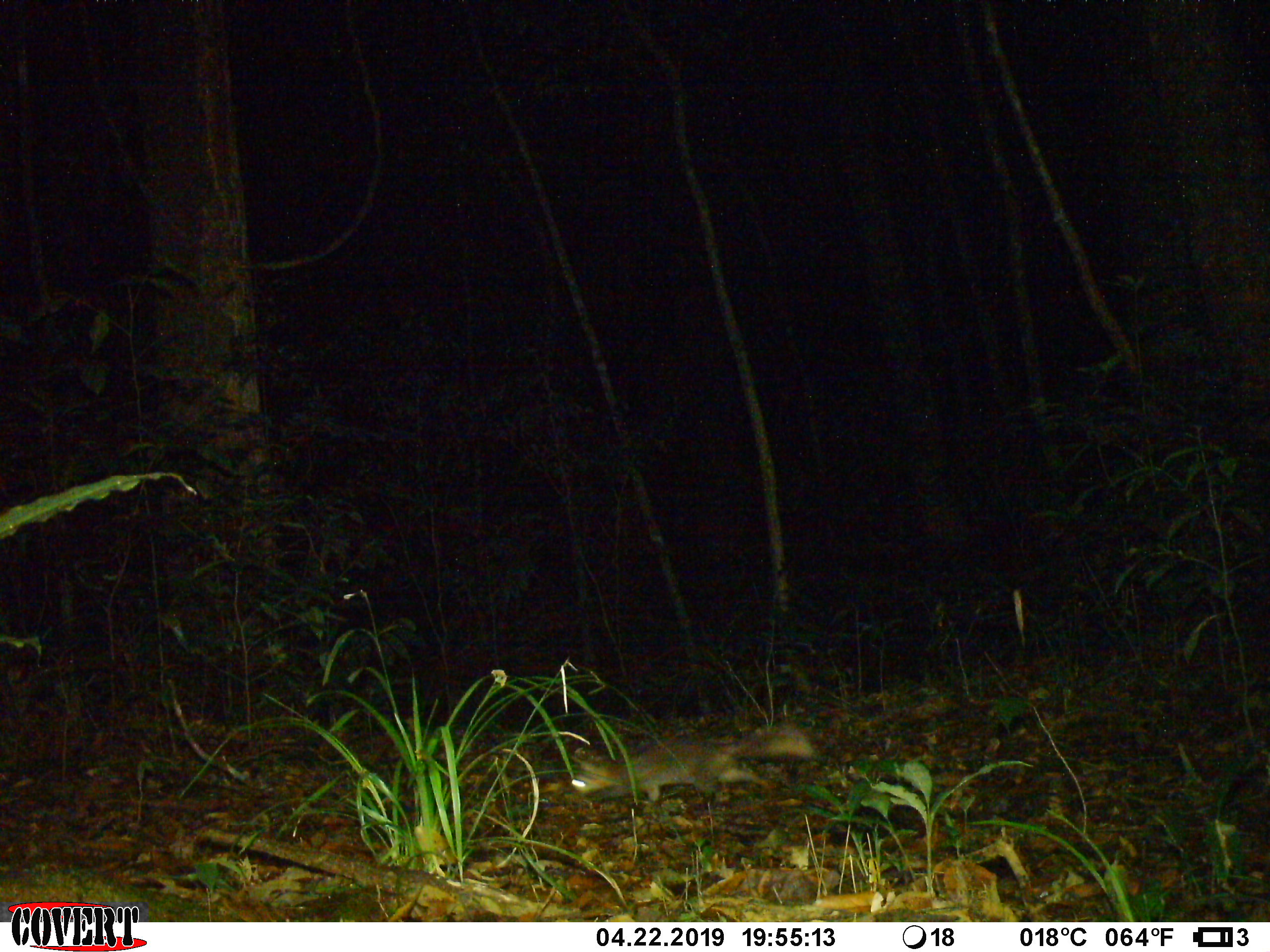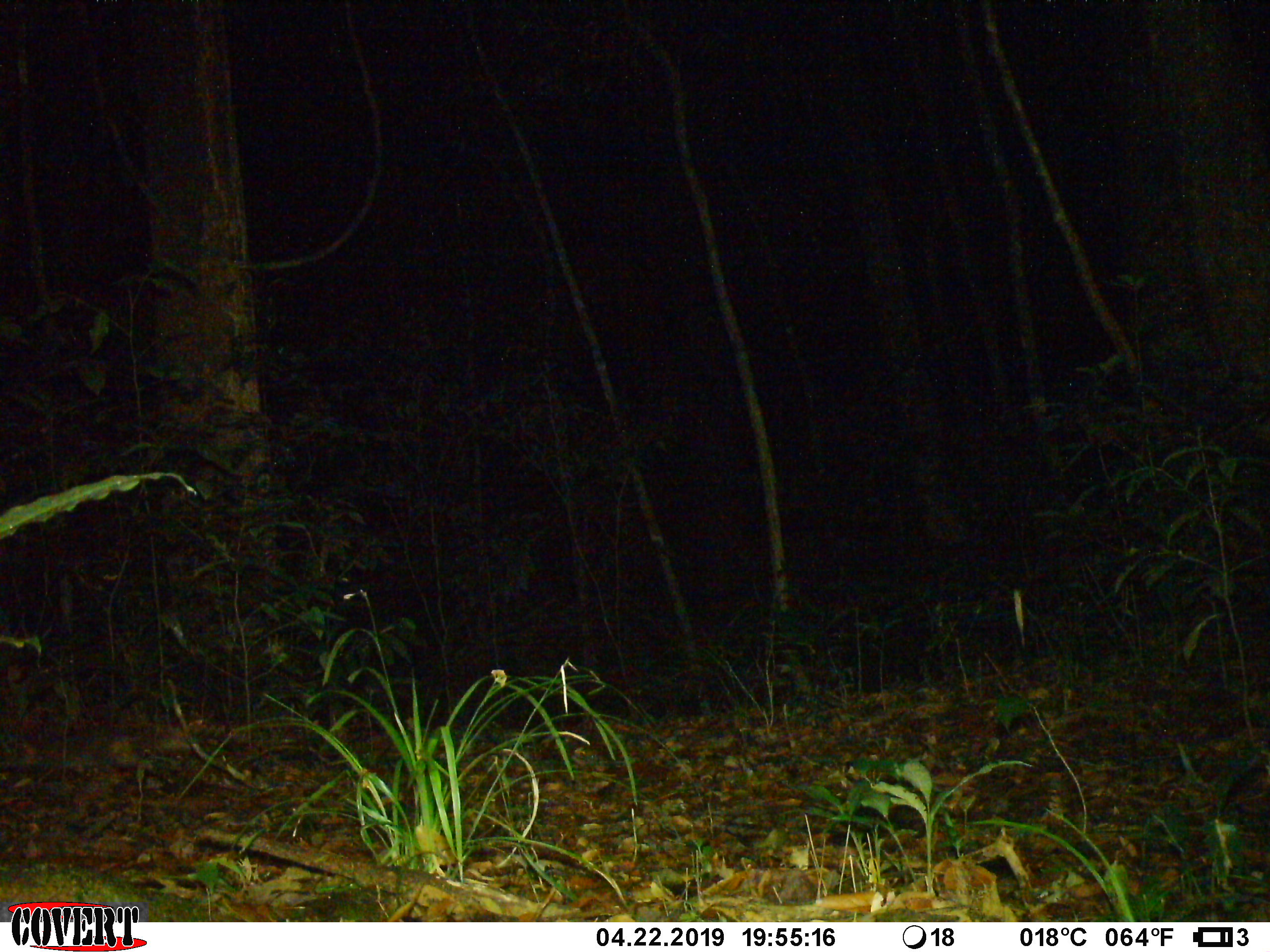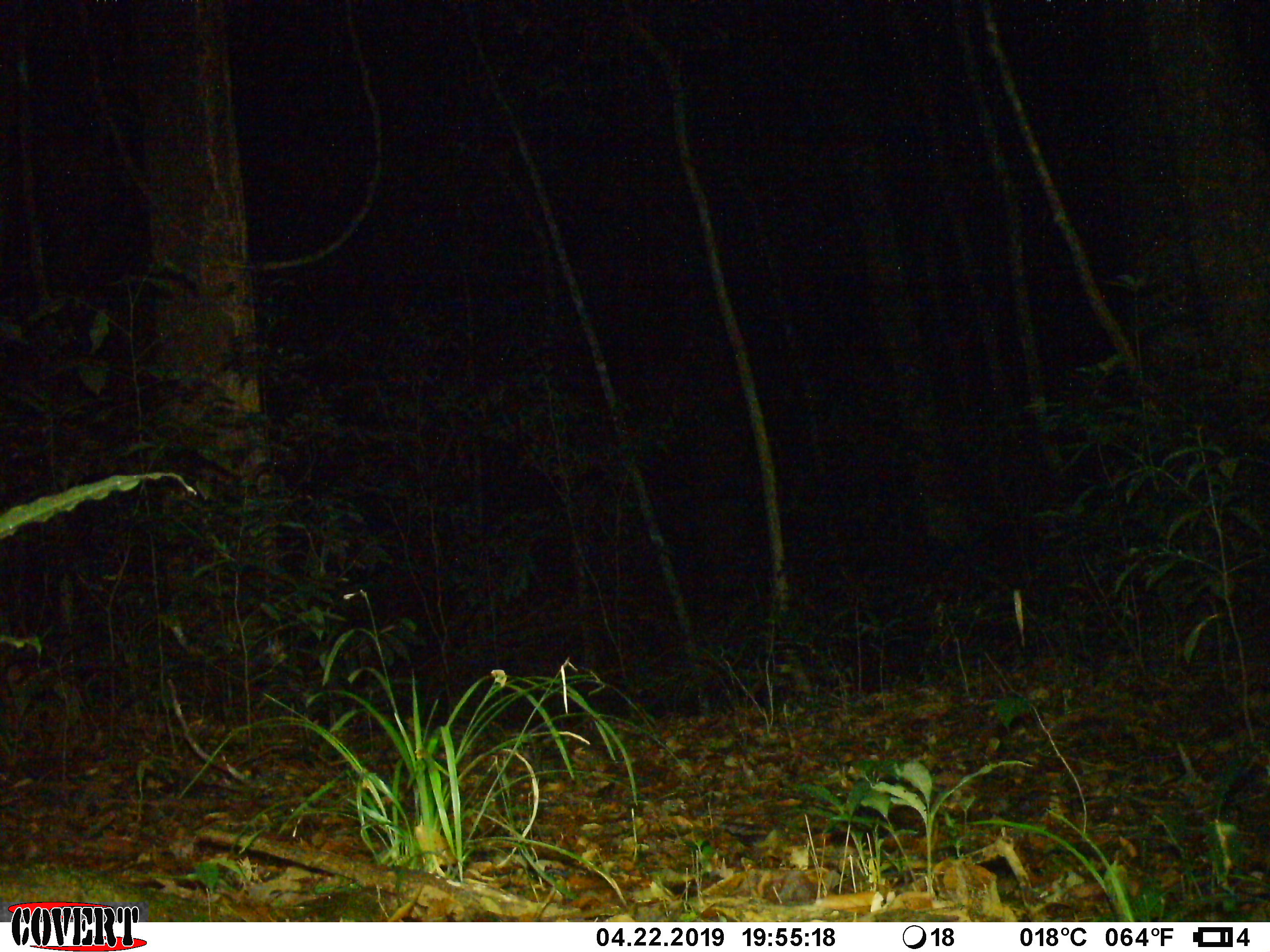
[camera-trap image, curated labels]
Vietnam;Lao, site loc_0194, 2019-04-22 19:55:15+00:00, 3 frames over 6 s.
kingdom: Animalia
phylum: Chordata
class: Mammalia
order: Carnivora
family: Mustelidae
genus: Melogale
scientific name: Melogale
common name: ferret badger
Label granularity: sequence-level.